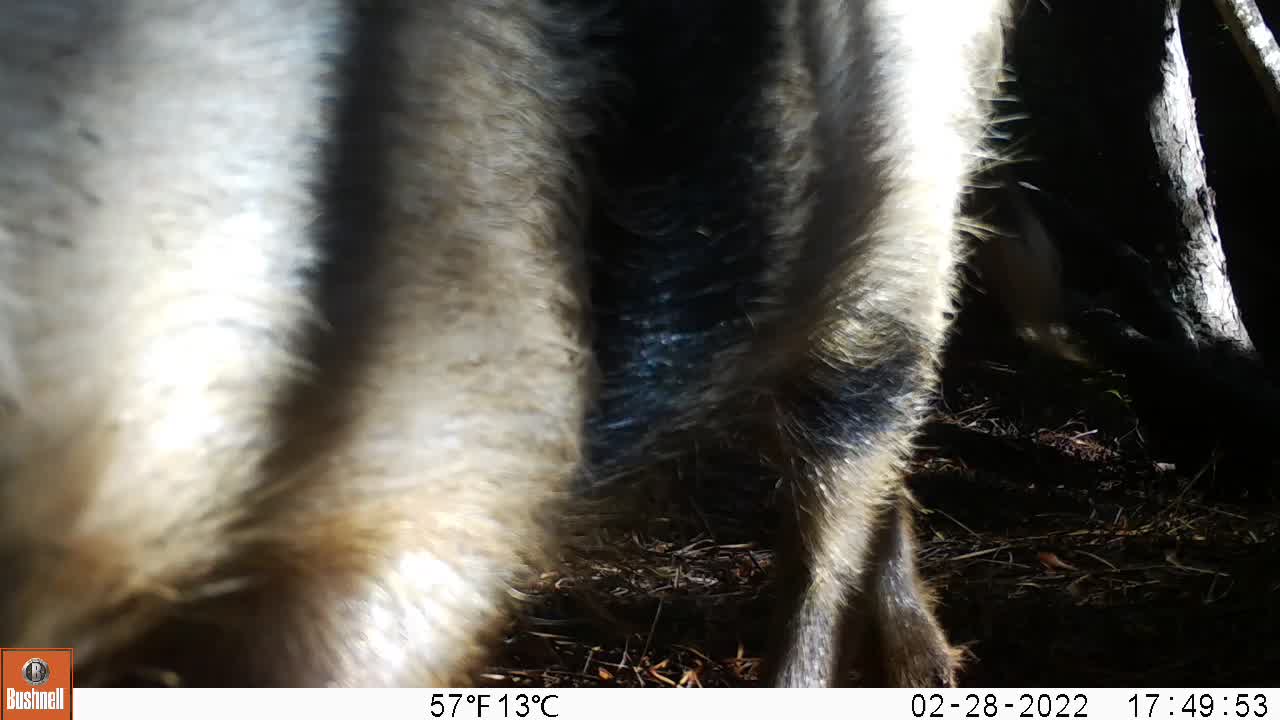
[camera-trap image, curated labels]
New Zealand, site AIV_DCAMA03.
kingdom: Animalia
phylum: Chordata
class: Mammalia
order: Artiodactyla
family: Suidae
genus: Sus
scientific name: Sus scrofa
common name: pig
Pig (Sus scrofa).